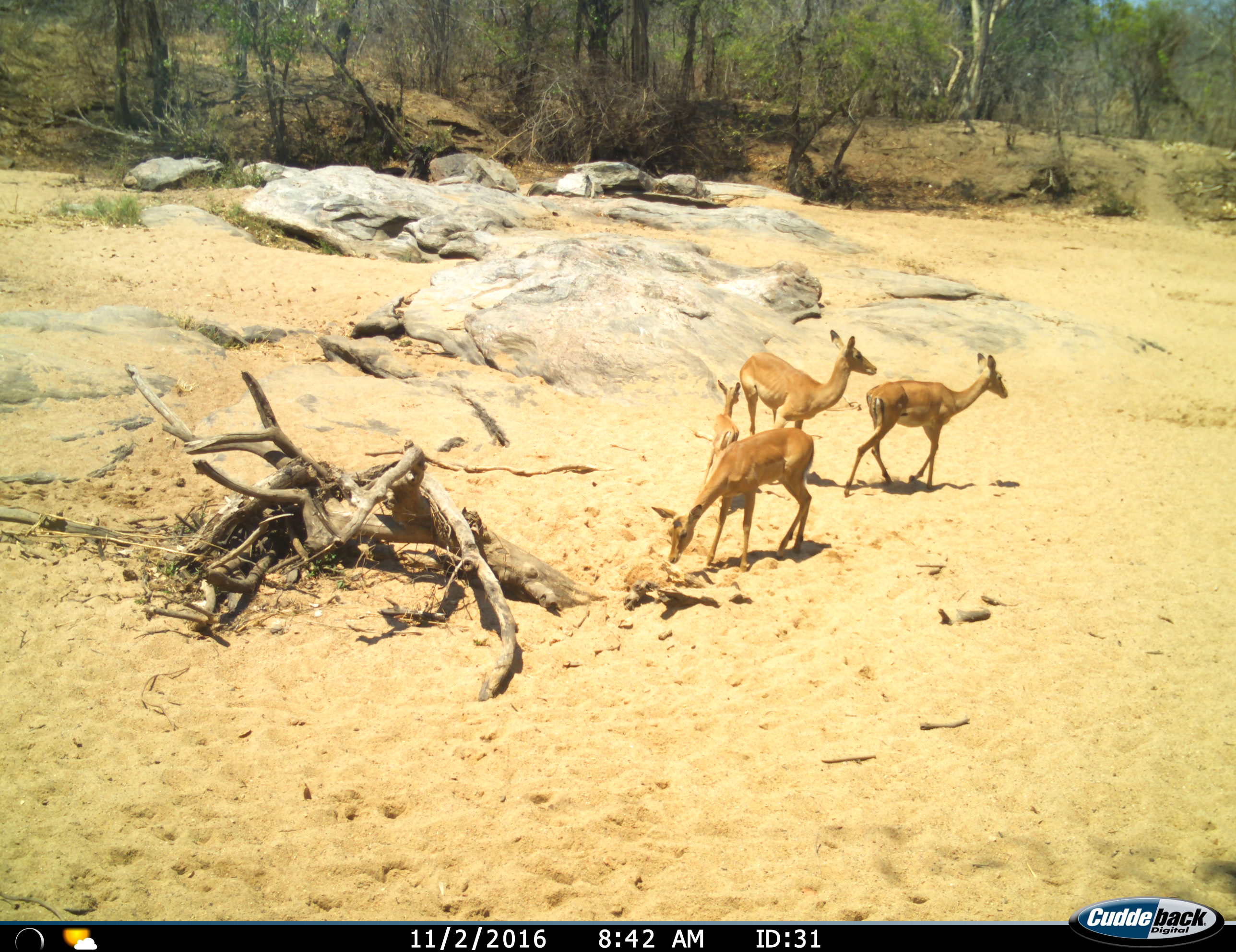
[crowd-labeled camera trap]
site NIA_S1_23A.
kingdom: Animalia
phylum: Chordata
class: Mammalia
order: Artiodactyla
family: Bovidae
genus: Aepyceros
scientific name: Aepyceros melampus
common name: impala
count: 4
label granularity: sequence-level